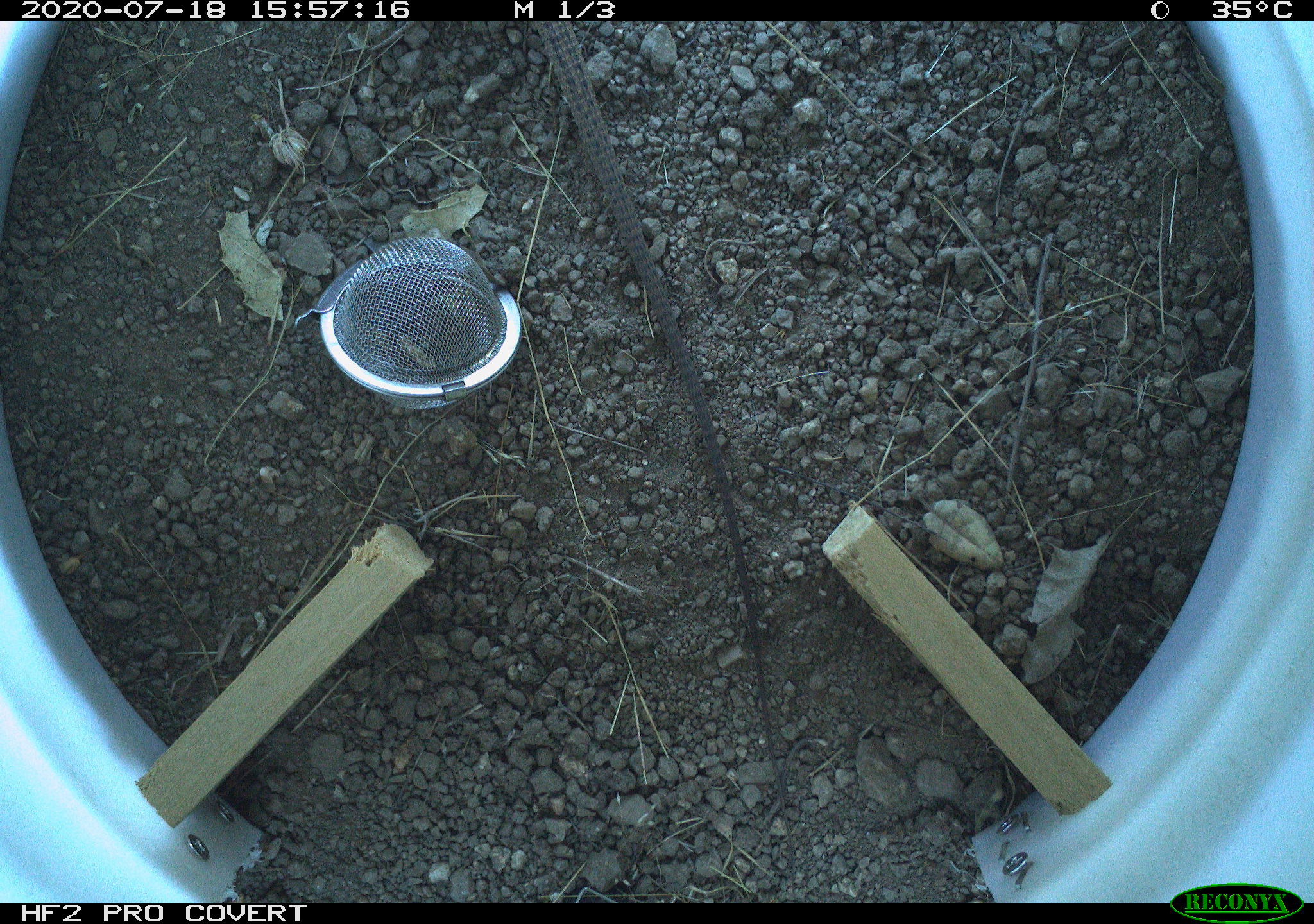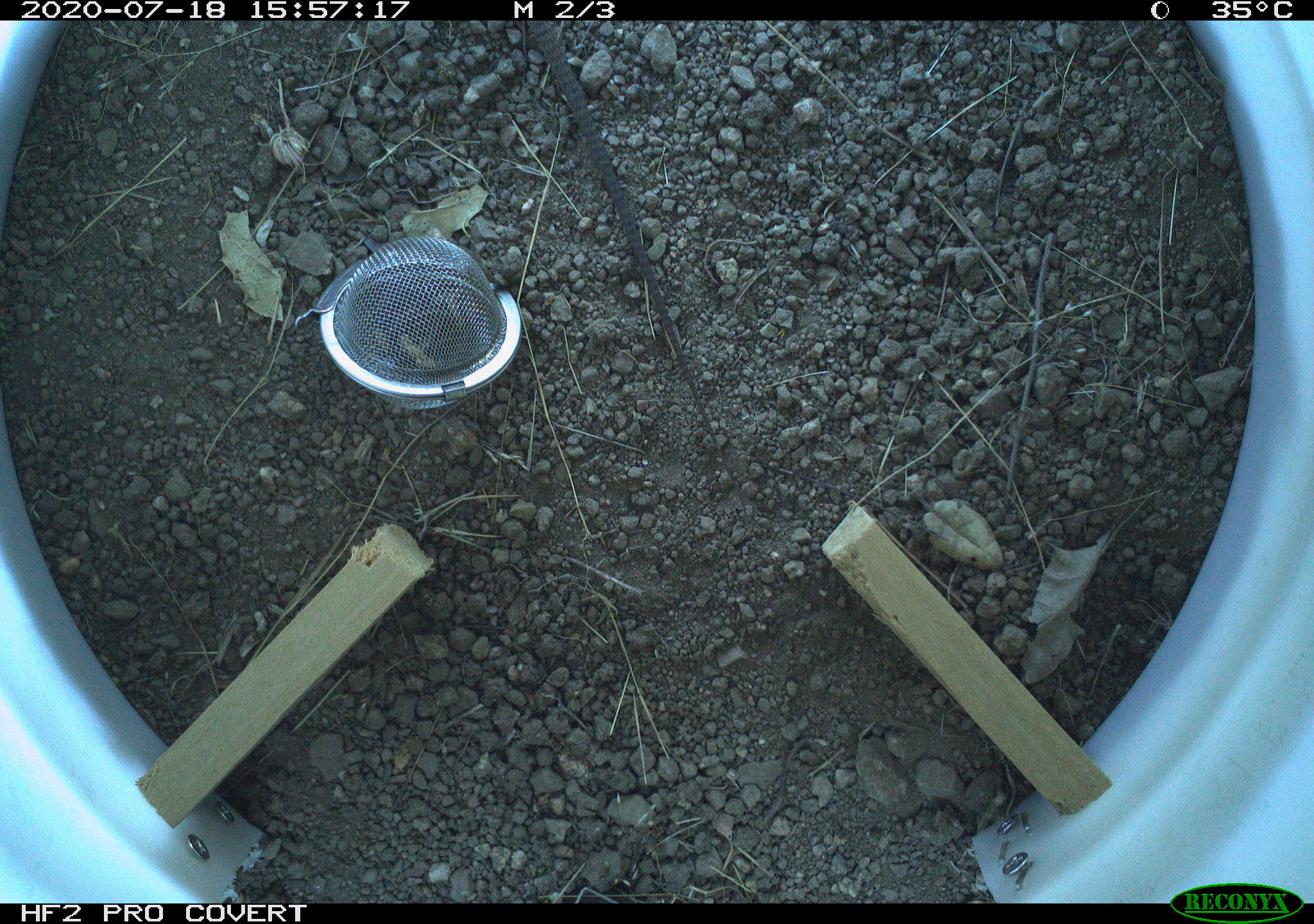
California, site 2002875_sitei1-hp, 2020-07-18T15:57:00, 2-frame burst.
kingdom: Animalia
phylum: Chordata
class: Reptilia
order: Squamata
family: Teiidae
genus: Aspidoscelis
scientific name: Aspidoscelis tigris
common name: western whiptail